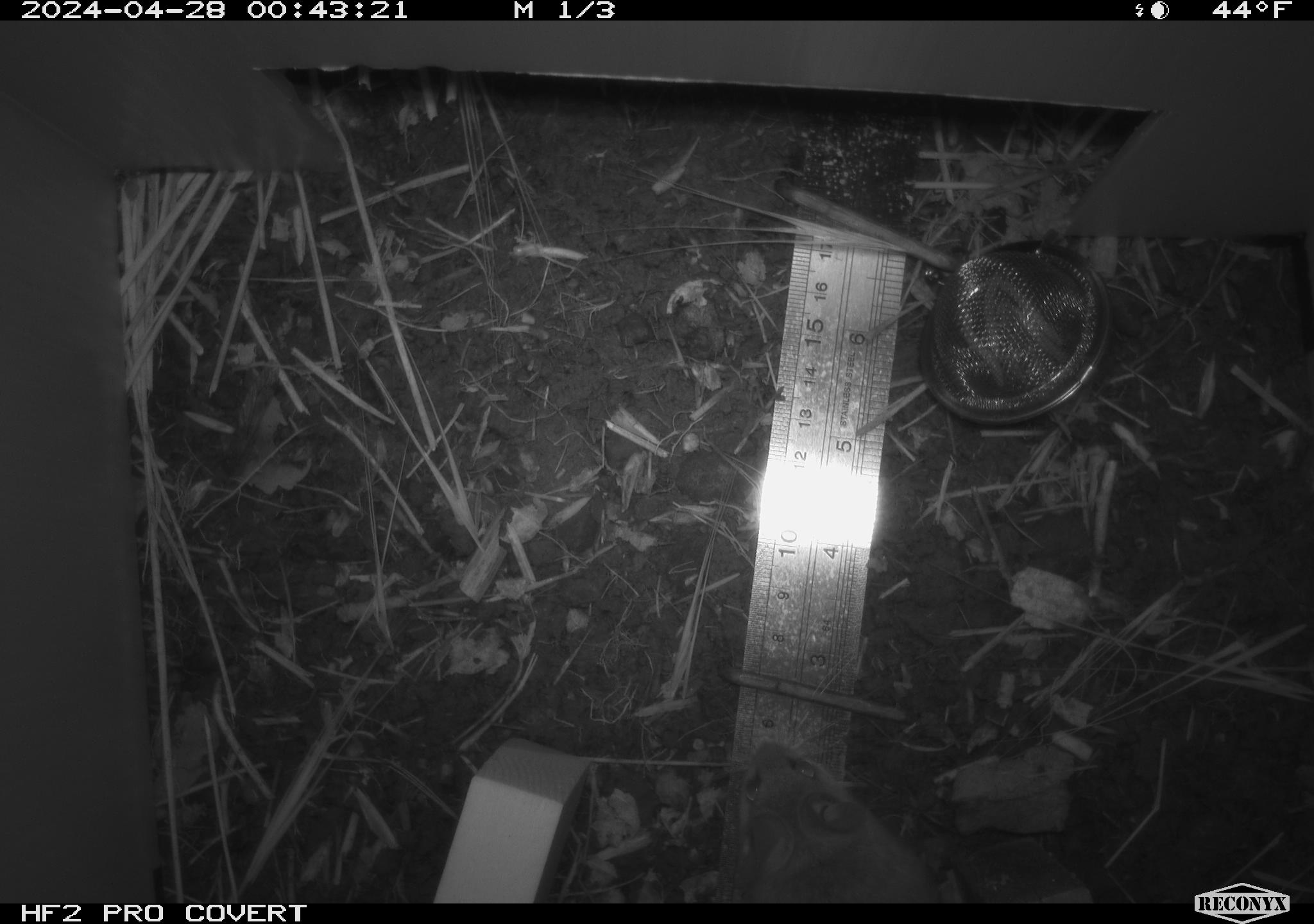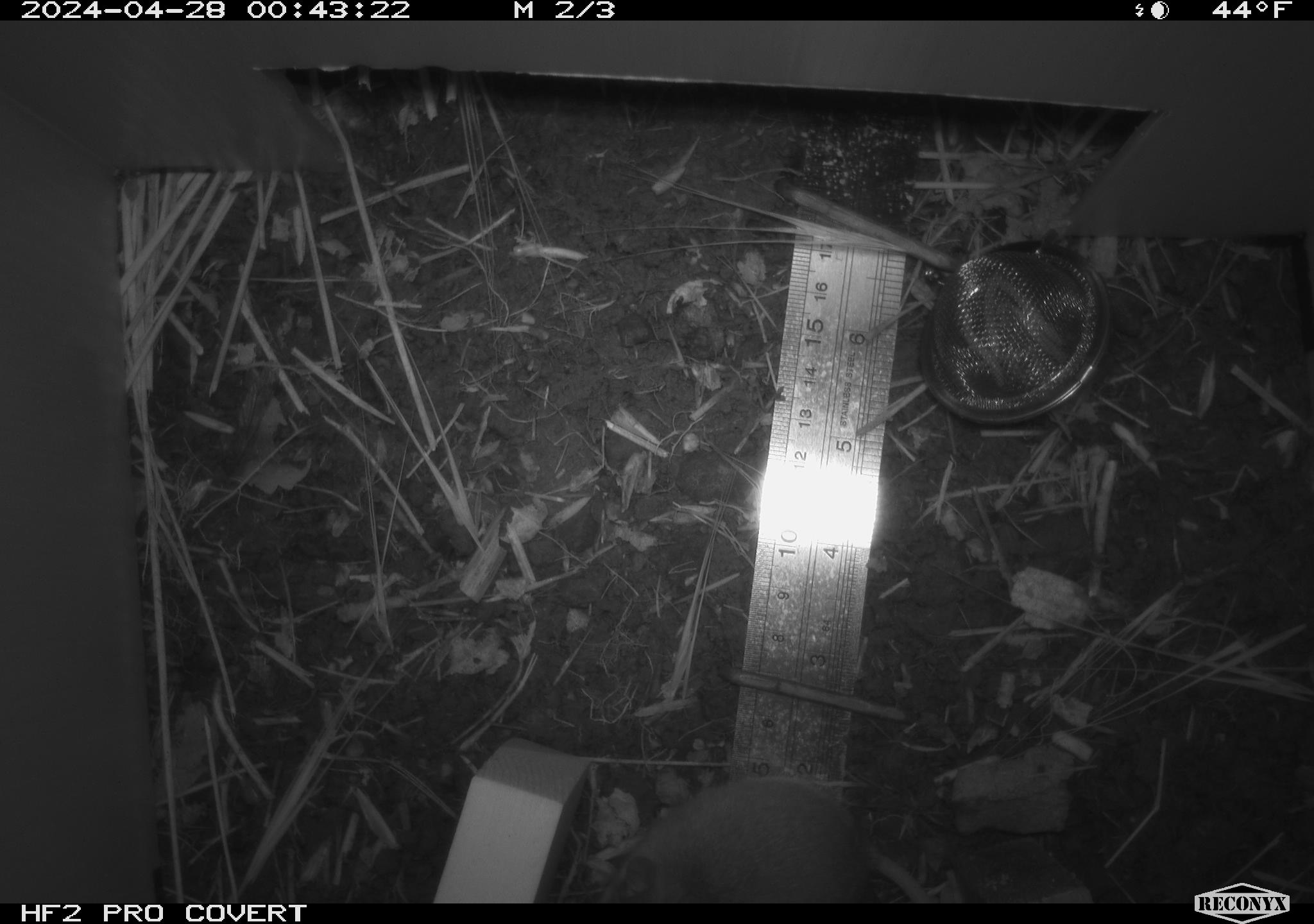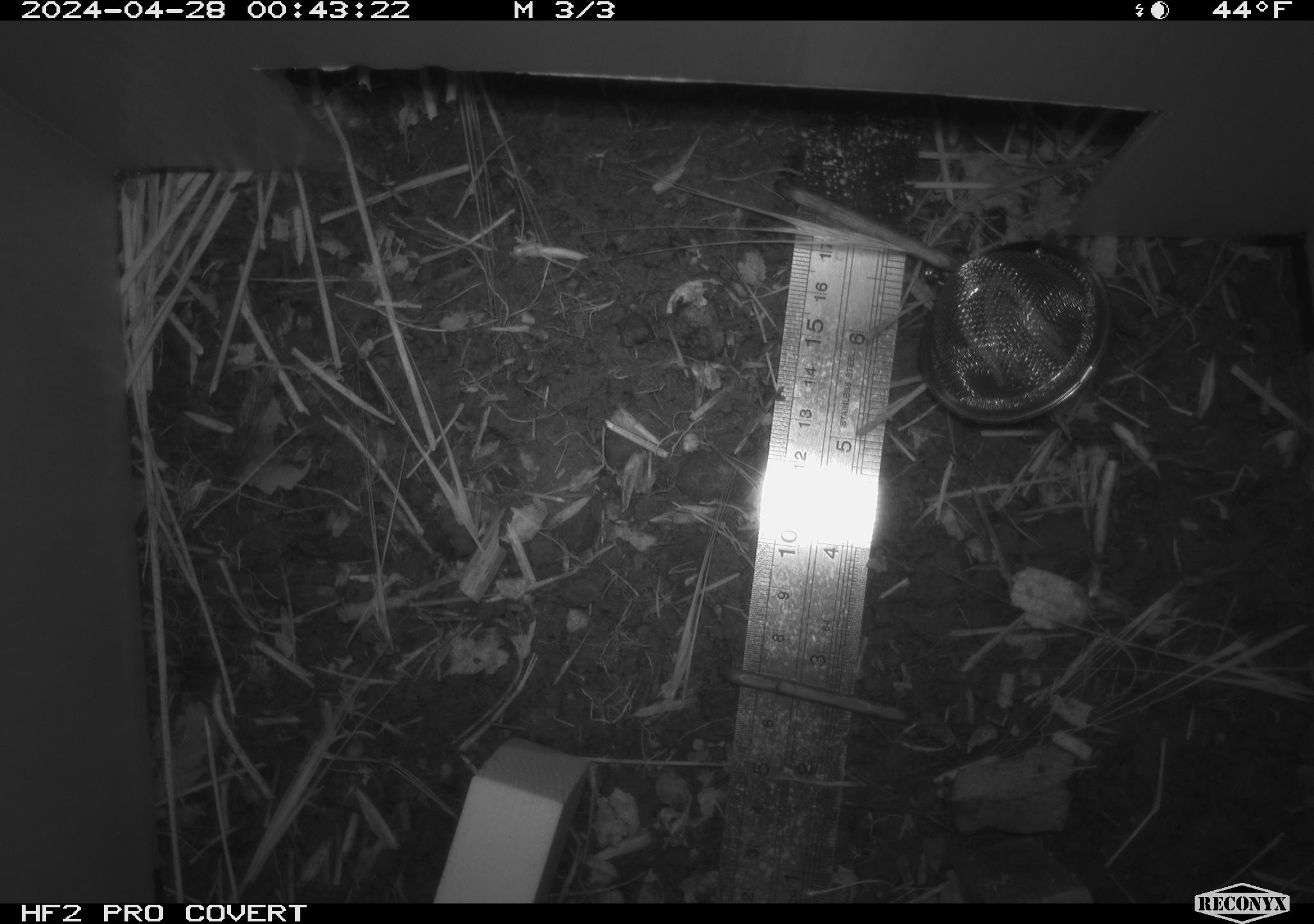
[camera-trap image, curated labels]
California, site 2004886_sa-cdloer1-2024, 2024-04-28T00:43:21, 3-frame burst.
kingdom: Animalia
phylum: Chordata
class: Mammalia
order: Rodentia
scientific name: Rodentia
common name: mouse species